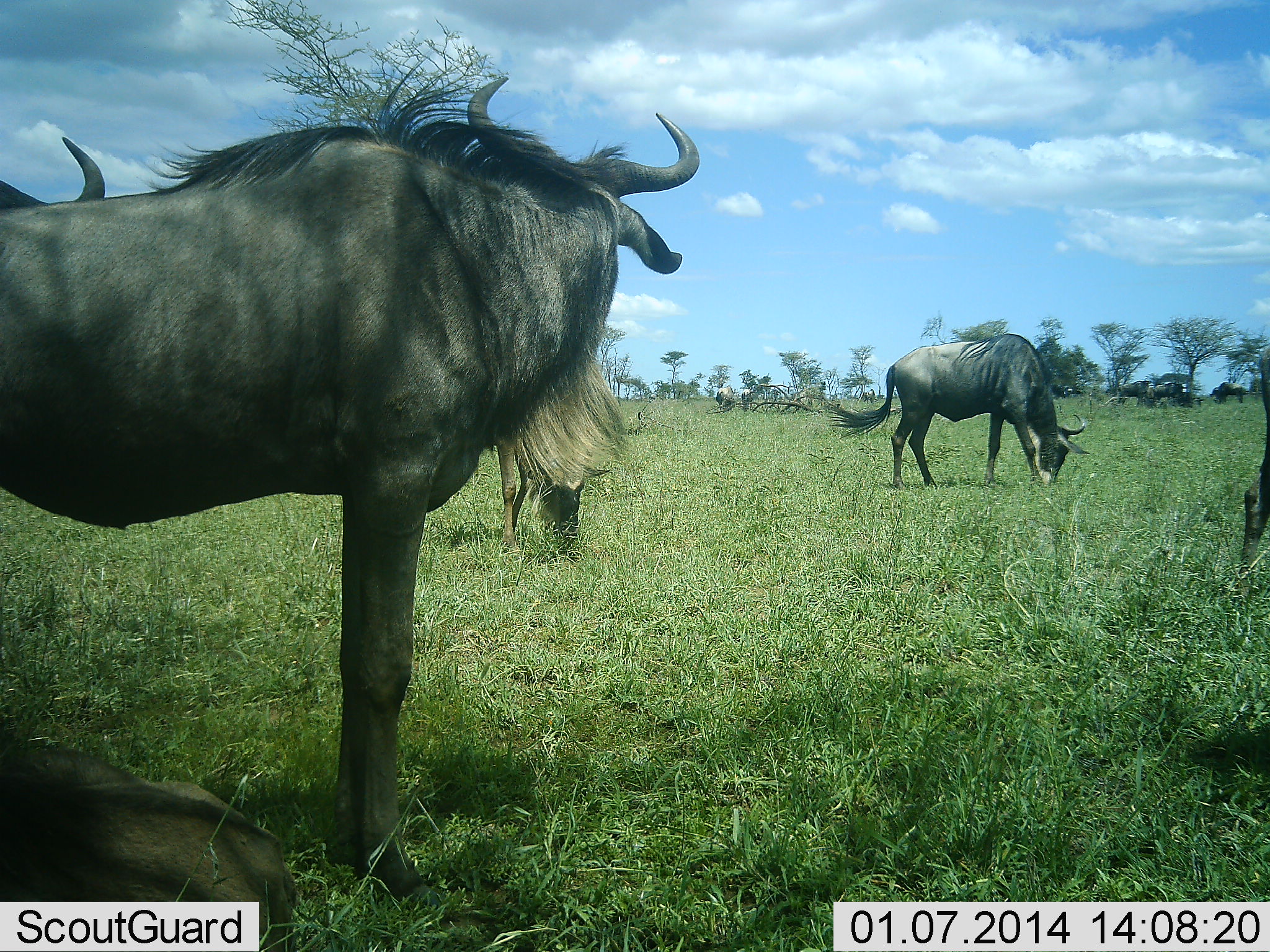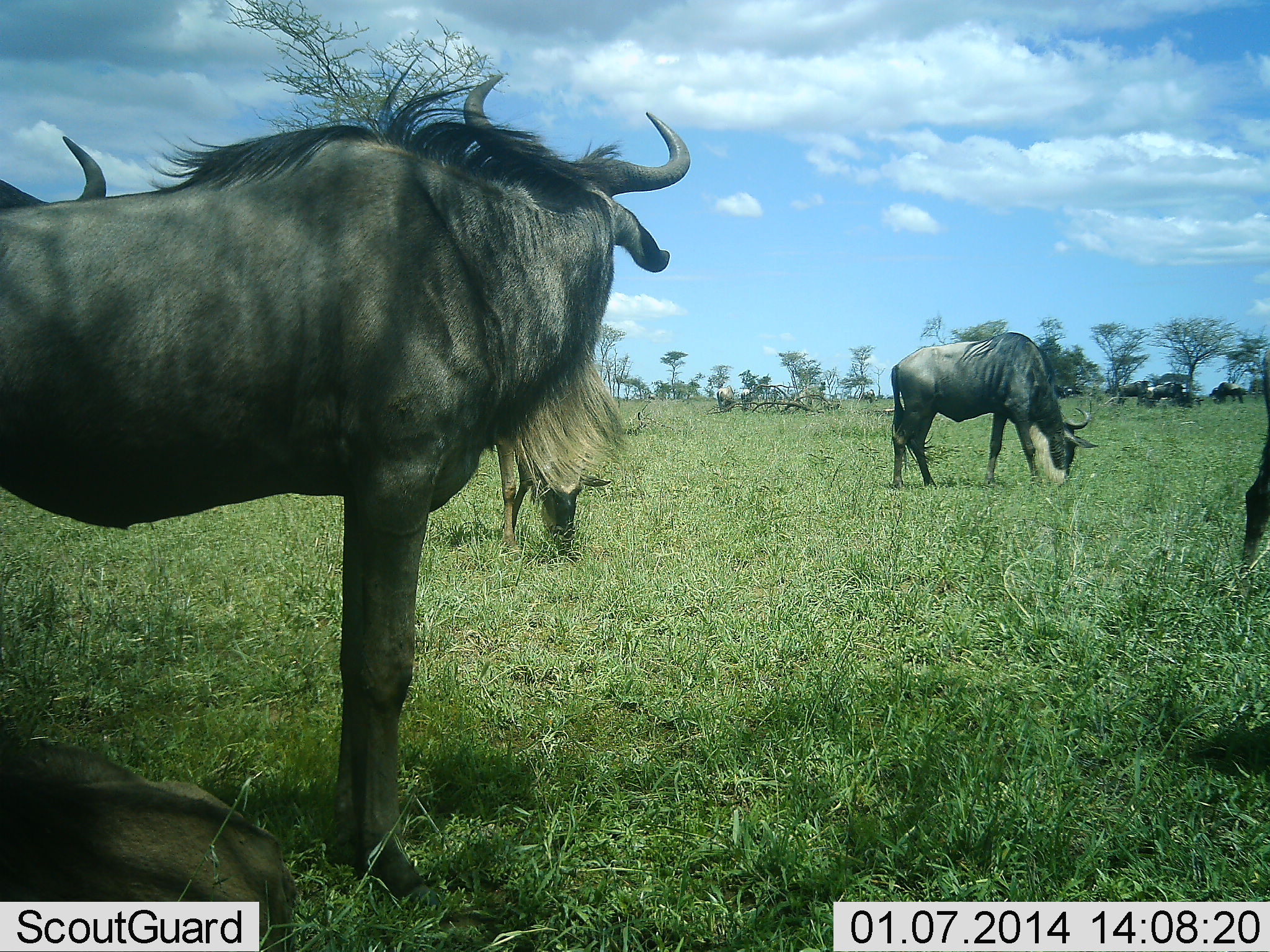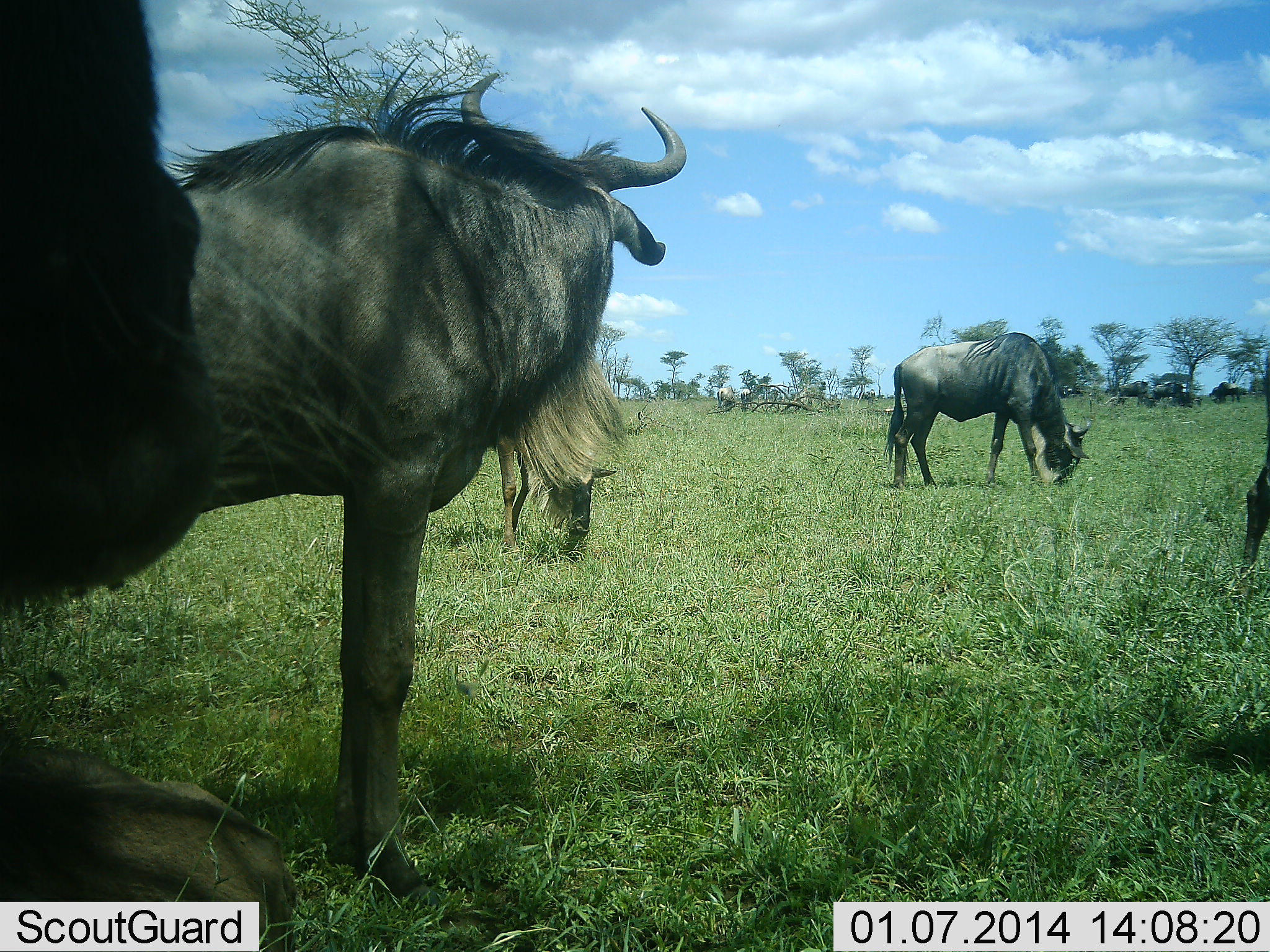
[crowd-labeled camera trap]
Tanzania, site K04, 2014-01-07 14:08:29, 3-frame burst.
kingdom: Animalia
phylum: Chordata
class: Mammalia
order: Artiodactyla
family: Bovidae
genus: Connochaetes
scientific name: Connochaetes taurinus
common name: blue wildebeest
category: wildebeest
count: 8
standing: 80%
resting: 60%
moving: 10%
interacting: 0%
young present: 0%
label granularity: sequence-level